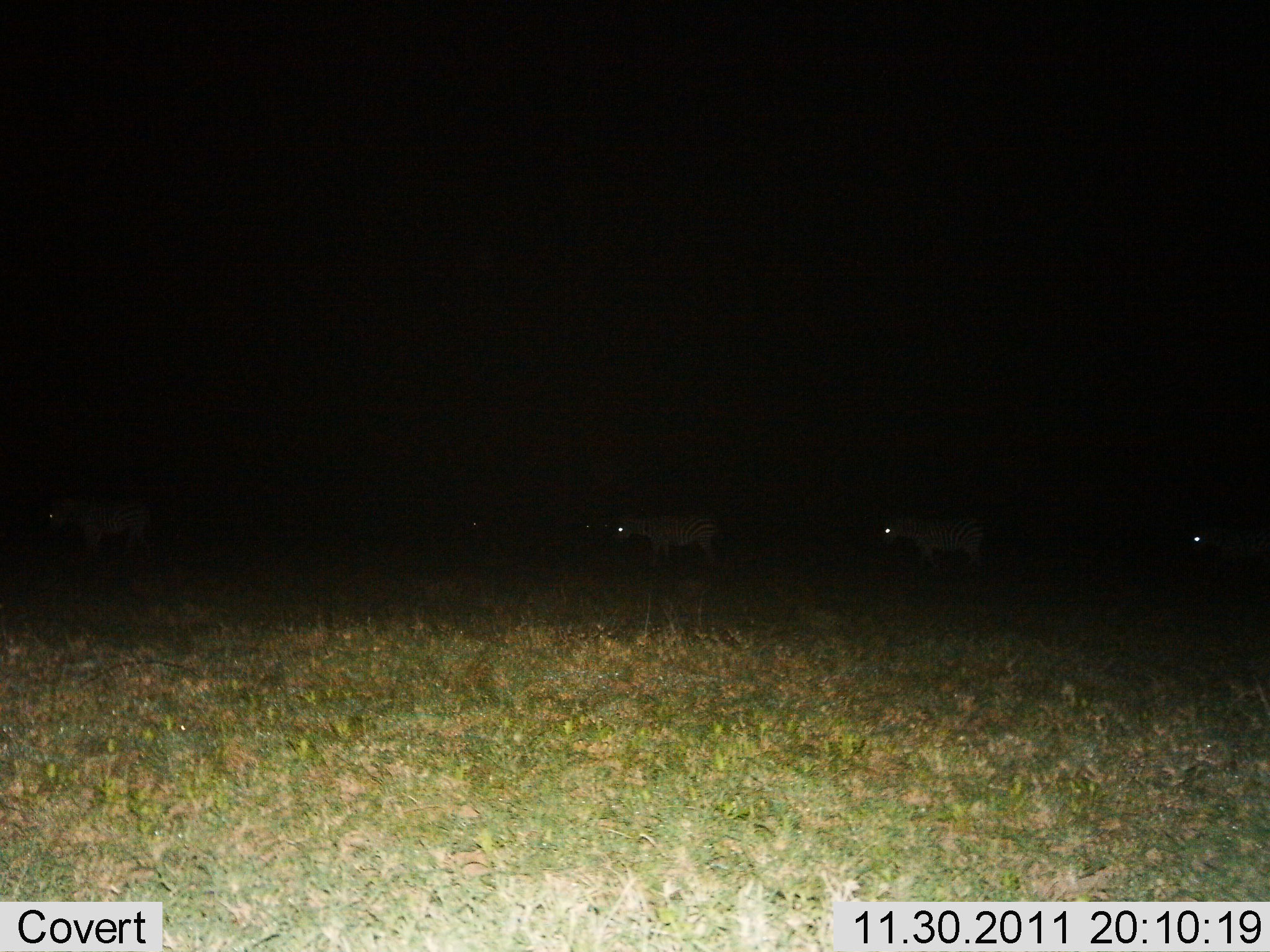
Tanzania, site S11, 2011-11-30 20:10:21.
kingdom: Animalia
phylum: Chordata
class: Mammalia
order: Perissodactyla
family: Equidae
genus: Equus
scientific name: Equus quagga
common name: plains zebra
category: zebra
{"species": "zebra (plains zebra) (Equus quagga)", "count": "4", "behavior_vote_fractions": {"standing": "33%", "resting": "0%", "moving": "67%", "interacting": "0%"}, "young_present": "0%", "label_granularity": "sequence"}